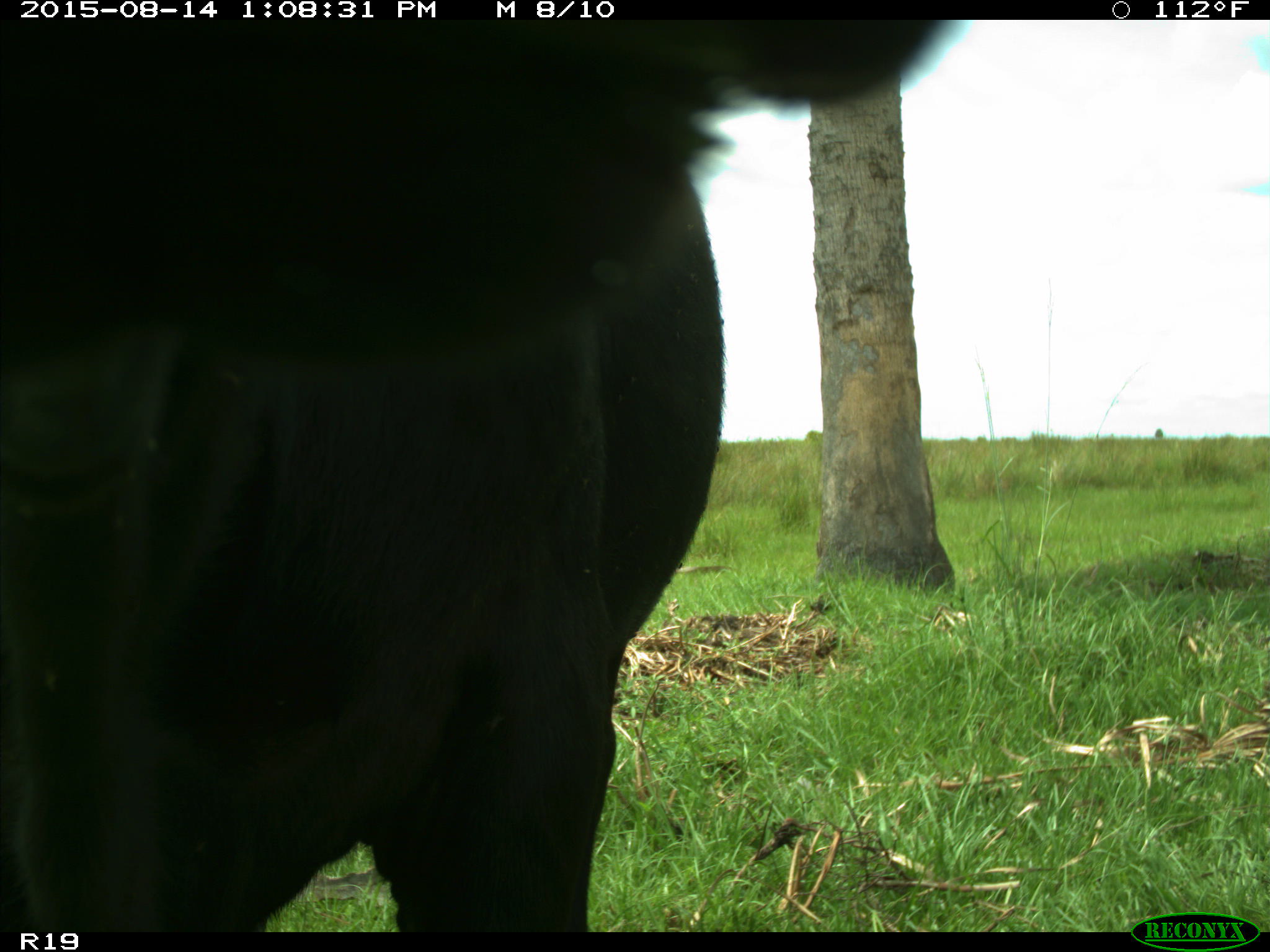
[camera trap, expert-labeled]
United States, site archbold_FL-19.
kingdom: Animalia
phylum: Chordata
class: Mammalia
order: Artiodactyla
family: Bovidae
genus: Bos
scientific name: Bos taurus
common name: domestic cow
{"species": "Bos taurus (domestic cow)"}